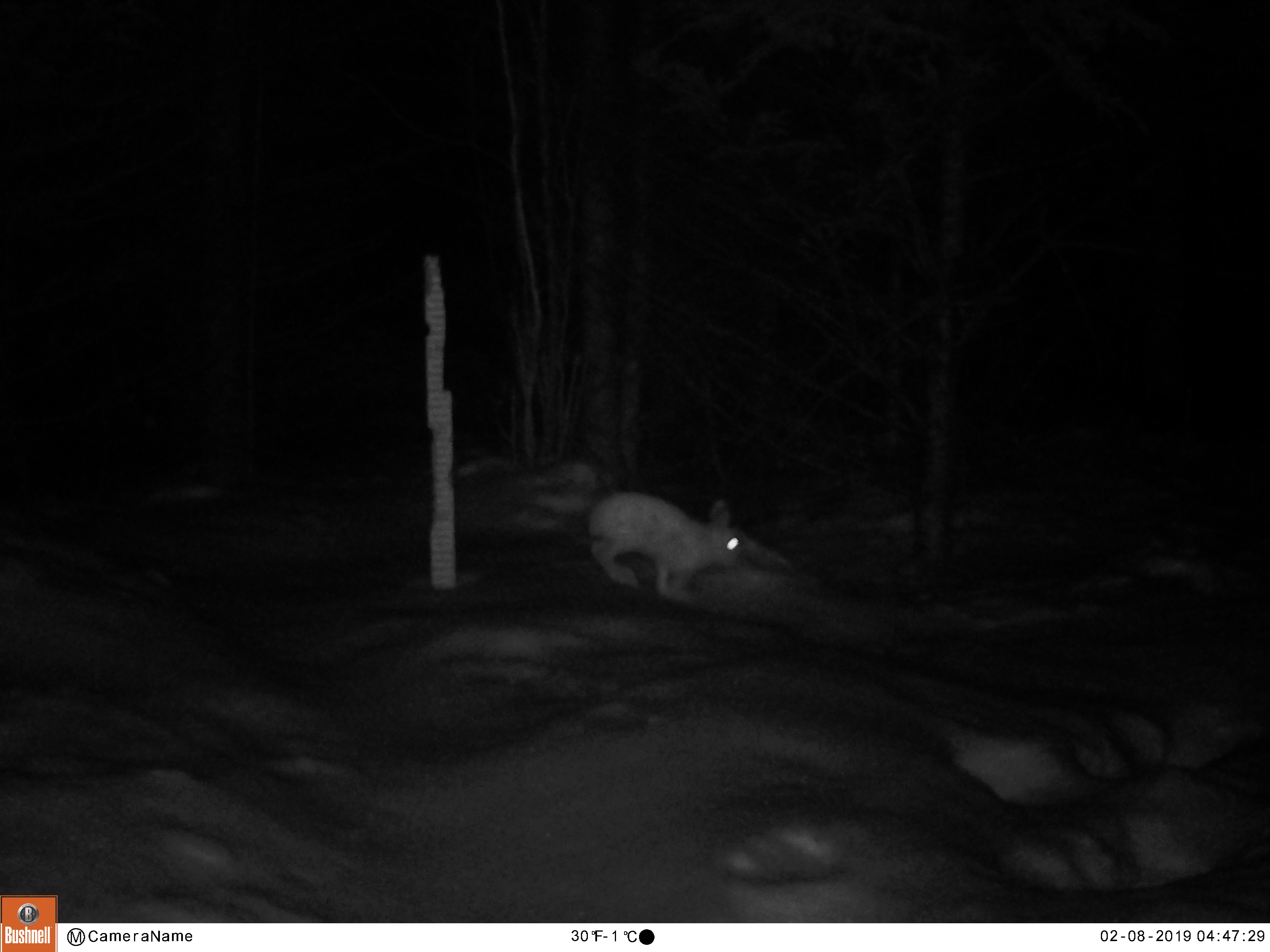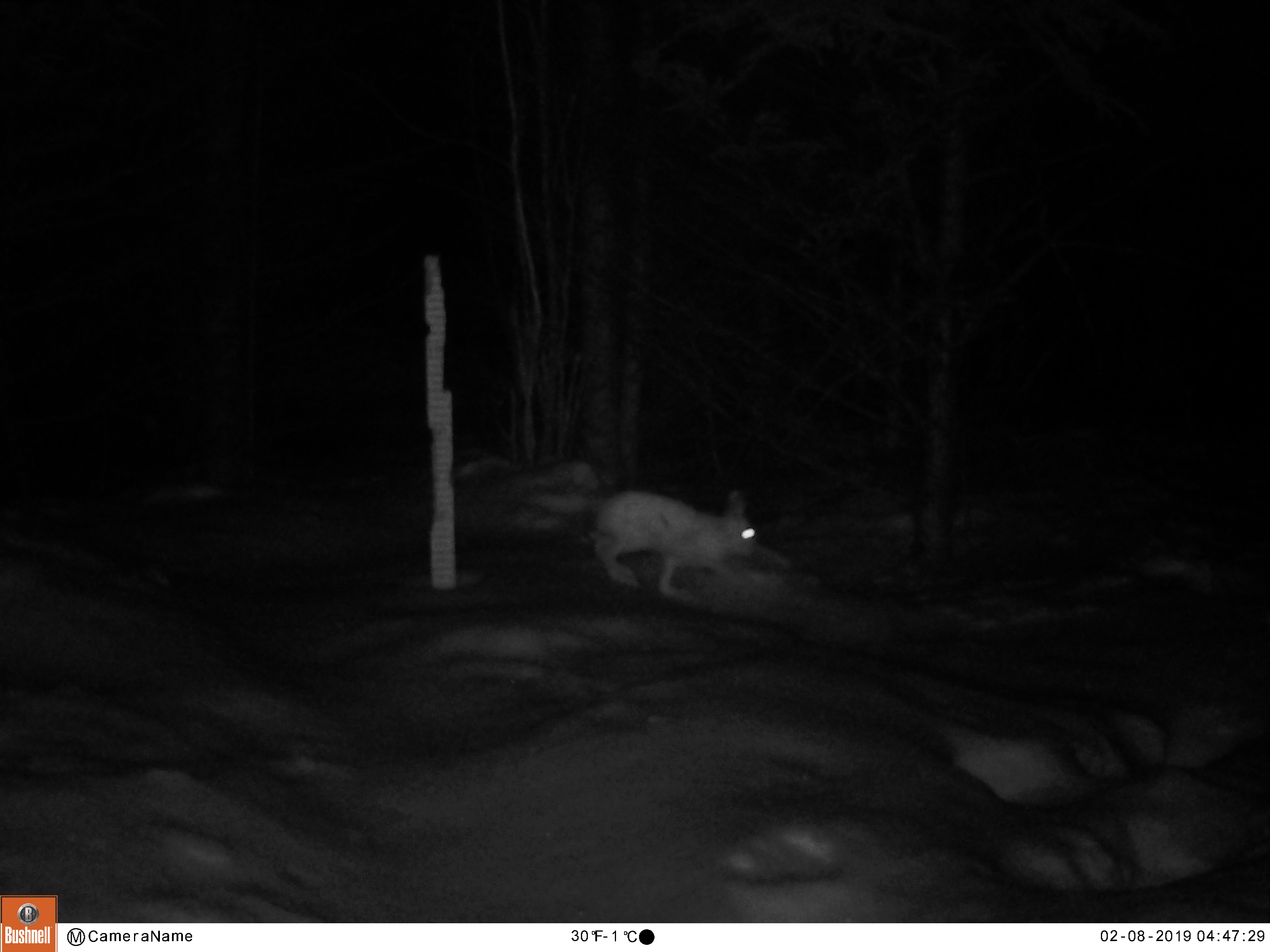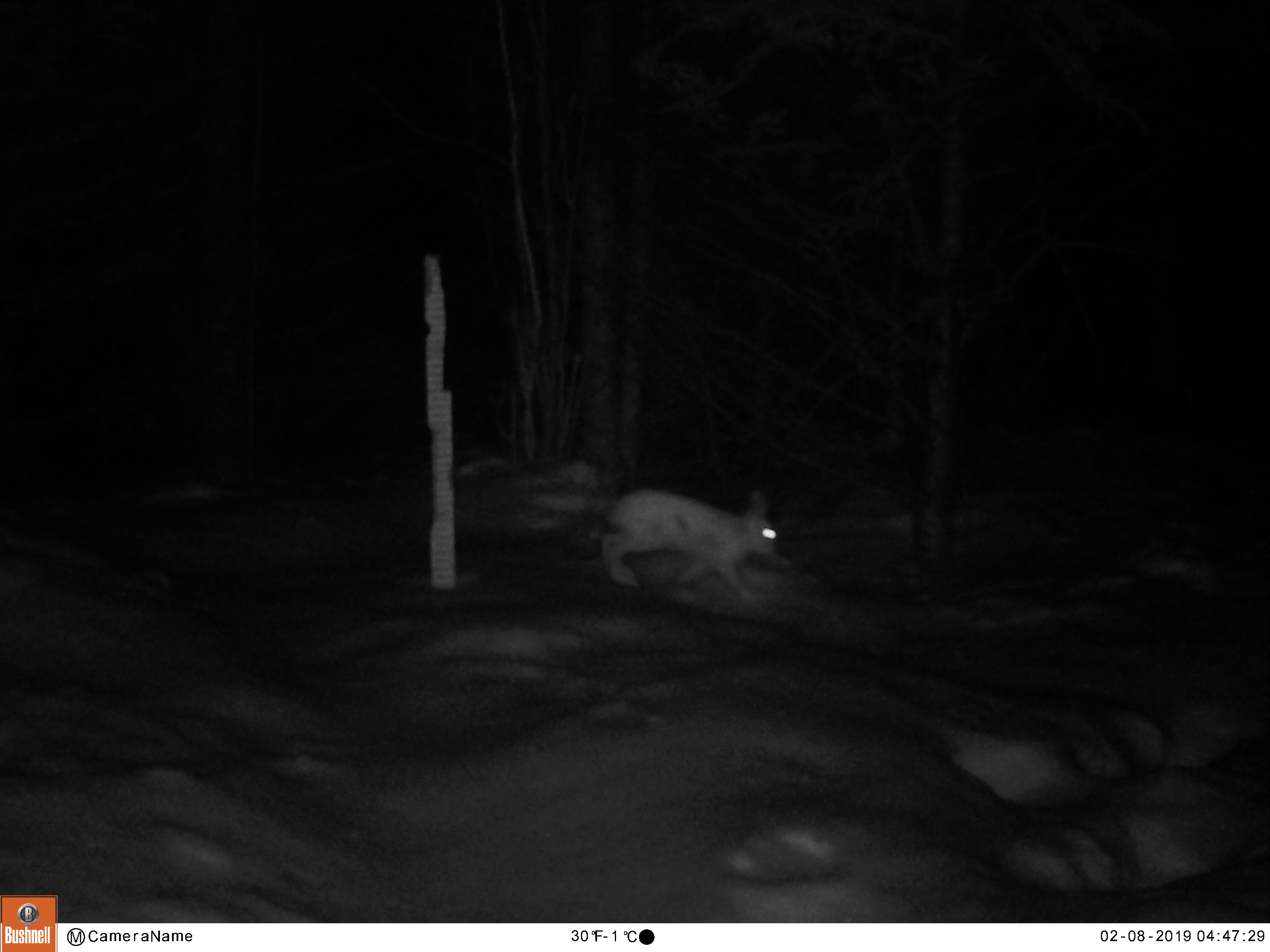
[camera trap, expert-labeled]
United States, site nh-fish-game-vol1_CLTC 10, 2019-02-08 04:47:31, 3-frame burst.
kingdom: Animalia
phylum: Chordata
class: Mammalia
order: Lagomorpha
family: Leporidae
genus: Lepus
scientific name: Lepus americanus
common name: snowshoe hare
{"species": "snowshoe hare (Lepus americanus)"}